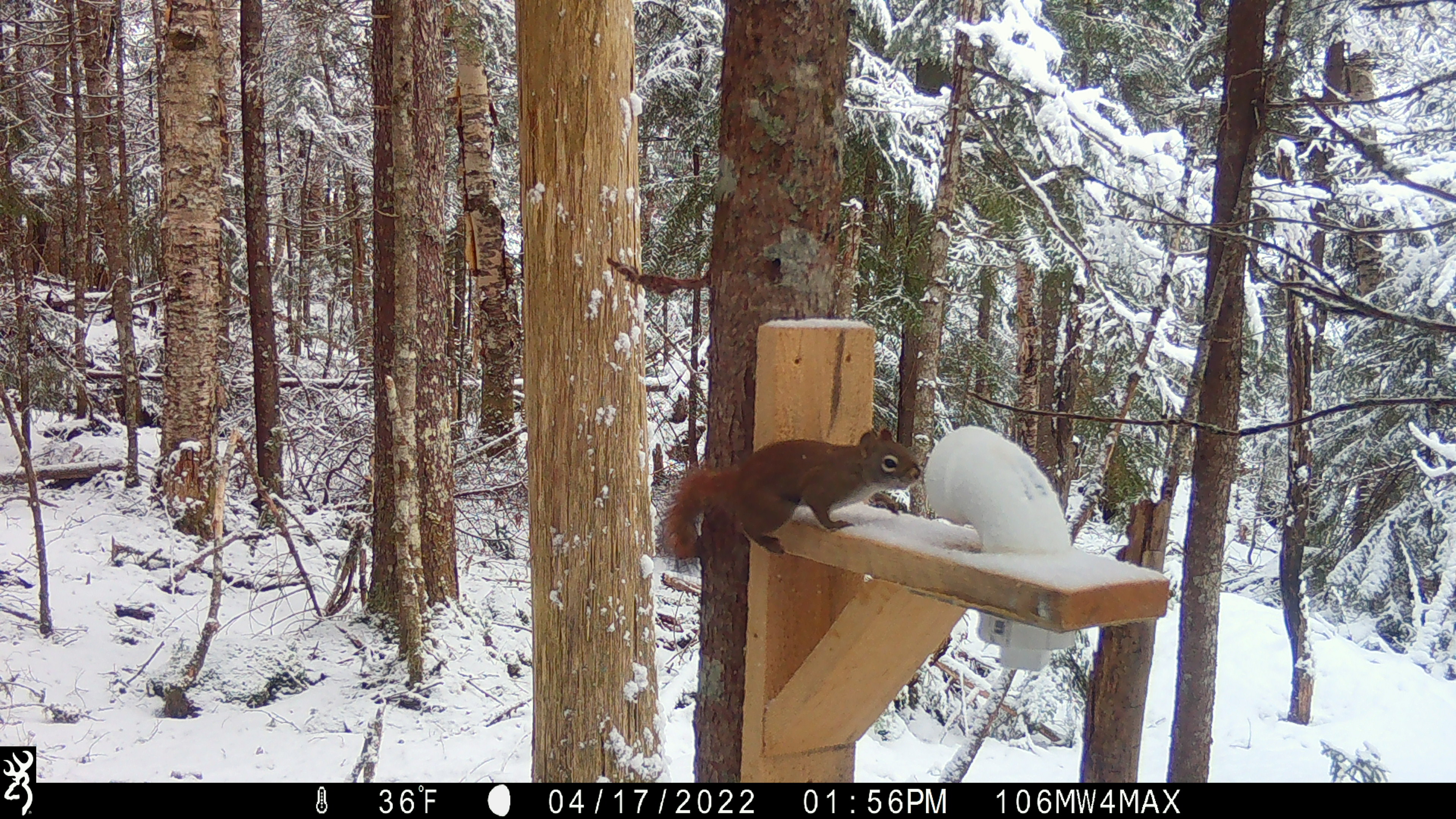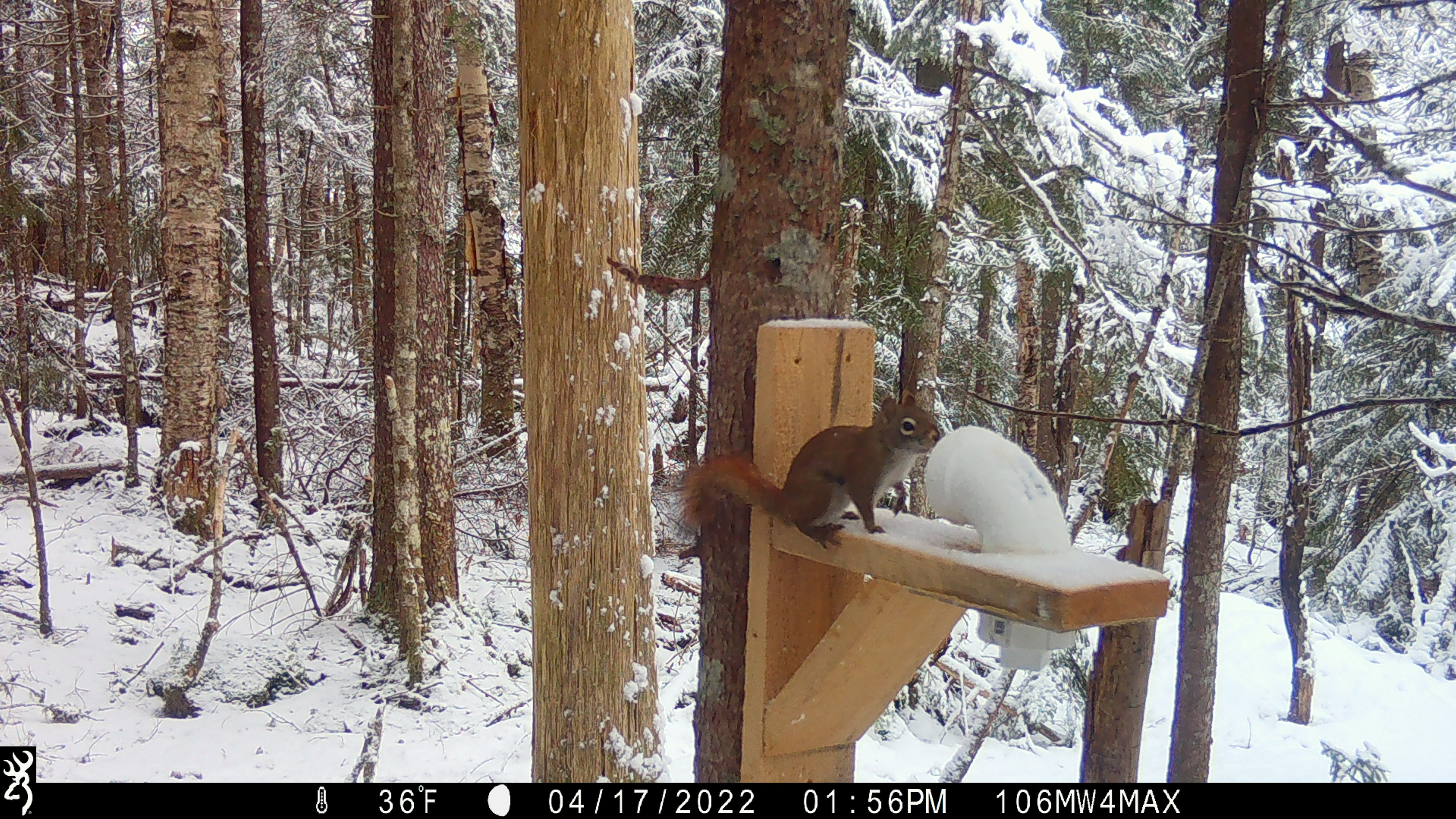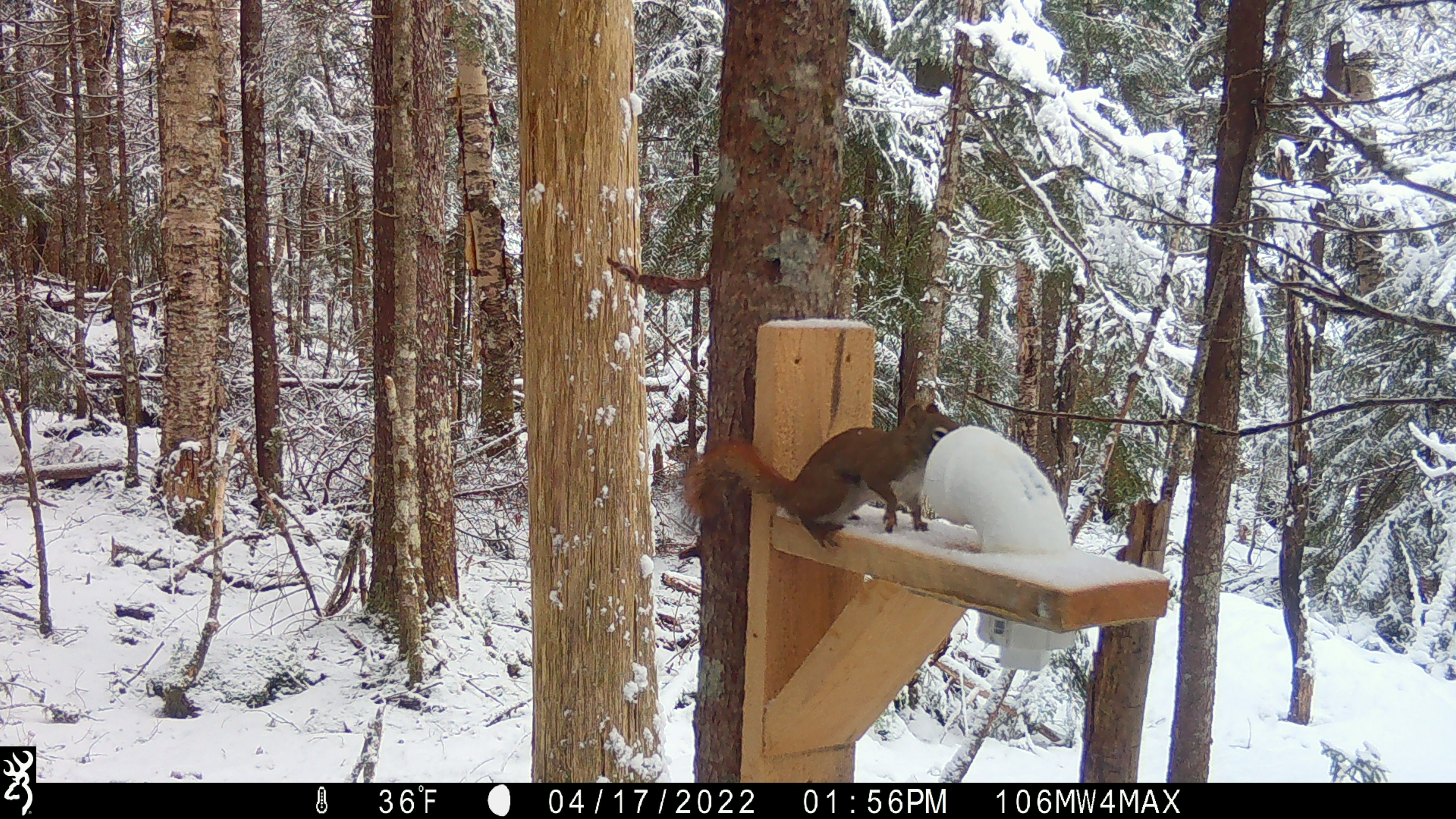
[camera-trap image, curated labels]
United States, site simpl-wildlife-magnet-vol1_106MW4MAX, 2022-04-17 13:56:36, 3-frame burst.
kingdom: Animalia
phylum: Chordata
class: Mammalia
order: Rodentia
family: Sciuridae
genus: Tamiasciurus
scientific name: Tamiasciurus hudsonicus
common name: red squirrel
Red squirrel (Tamiasciurus hudsonicus).